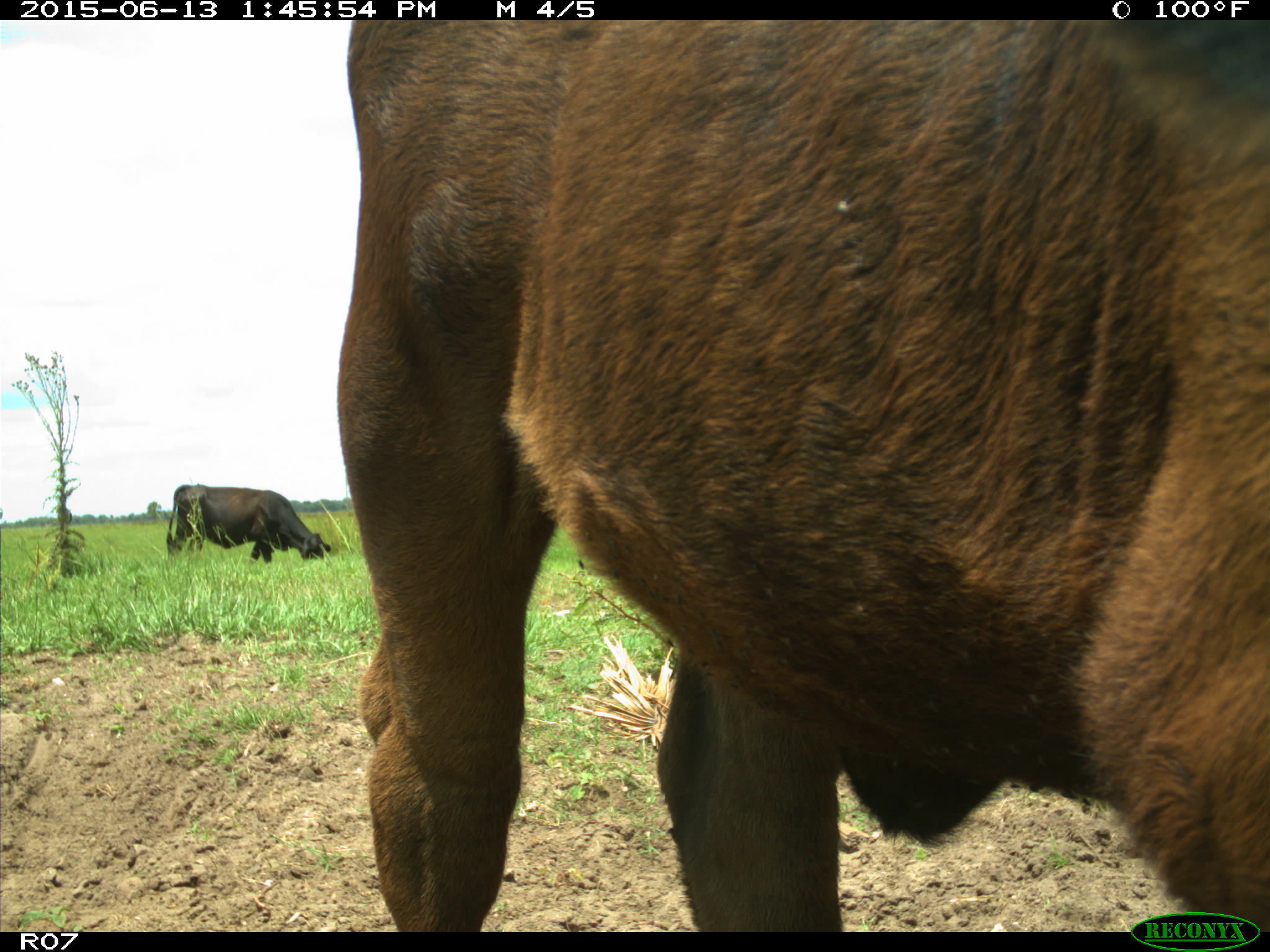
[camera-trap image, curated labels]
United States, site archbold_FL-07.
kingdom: Animalia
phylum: Chordata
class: Mammalia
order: Artiodactyla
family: Bovidae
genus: Bos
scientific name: Bos taurus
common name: domestic cow